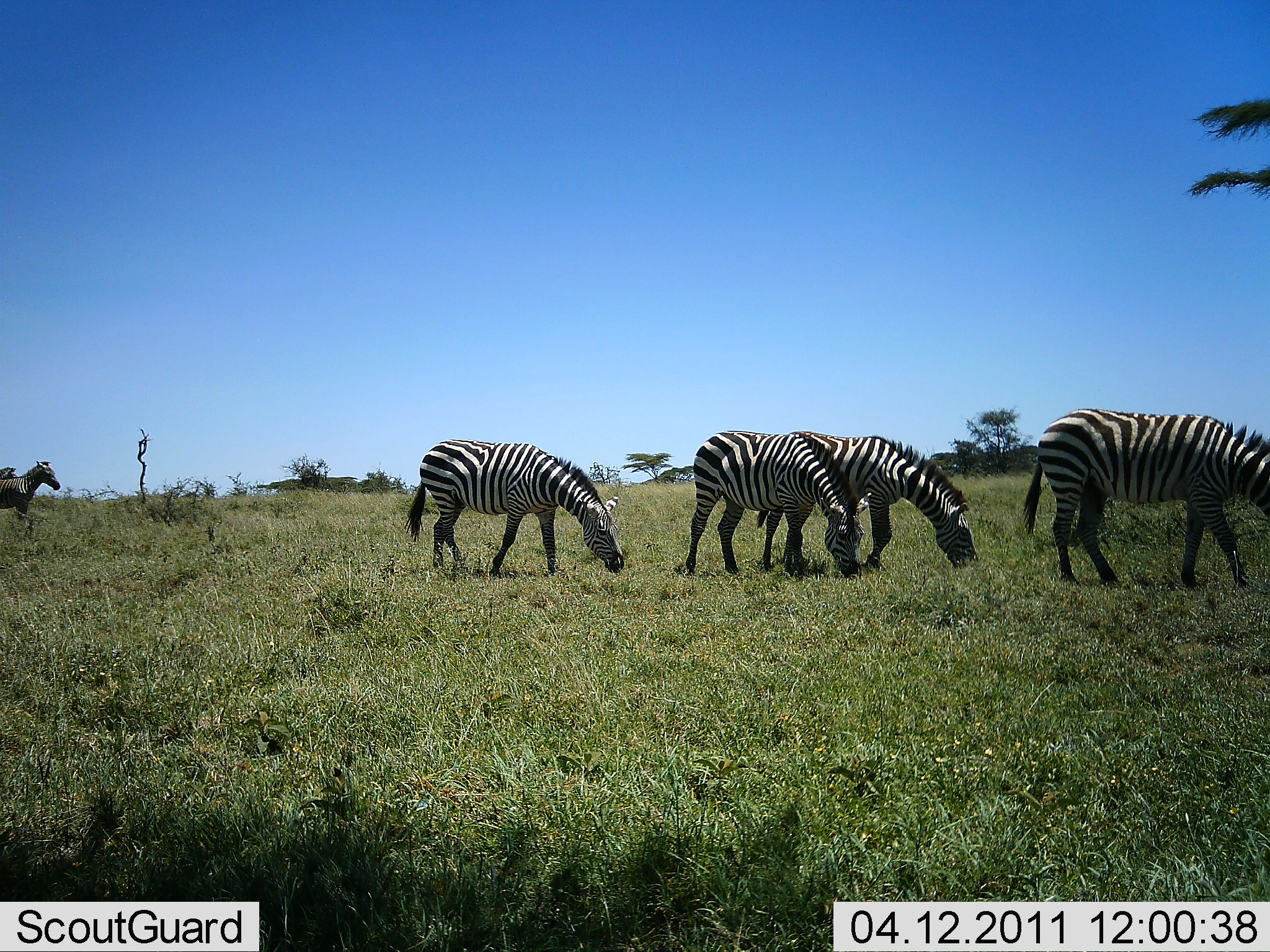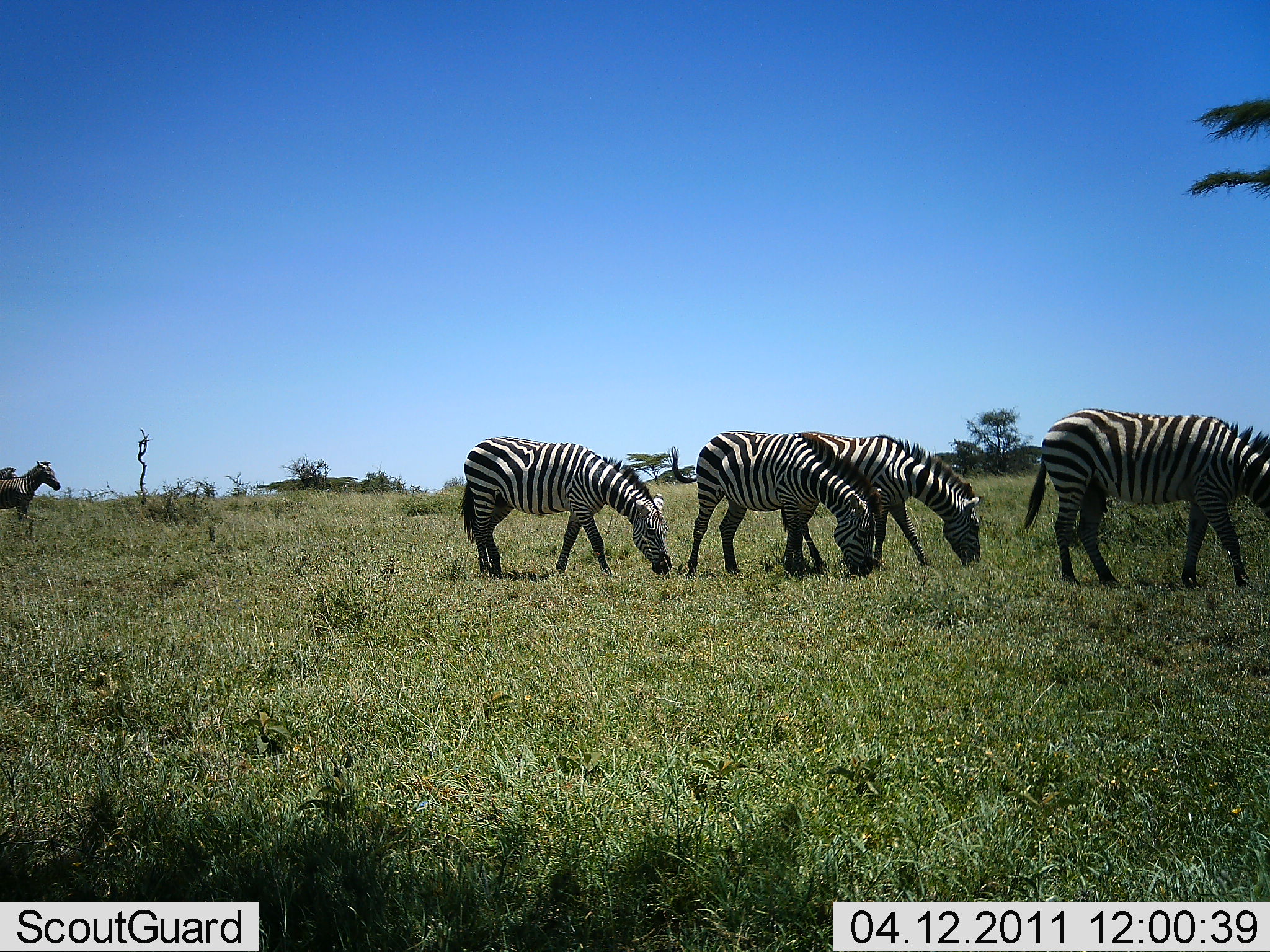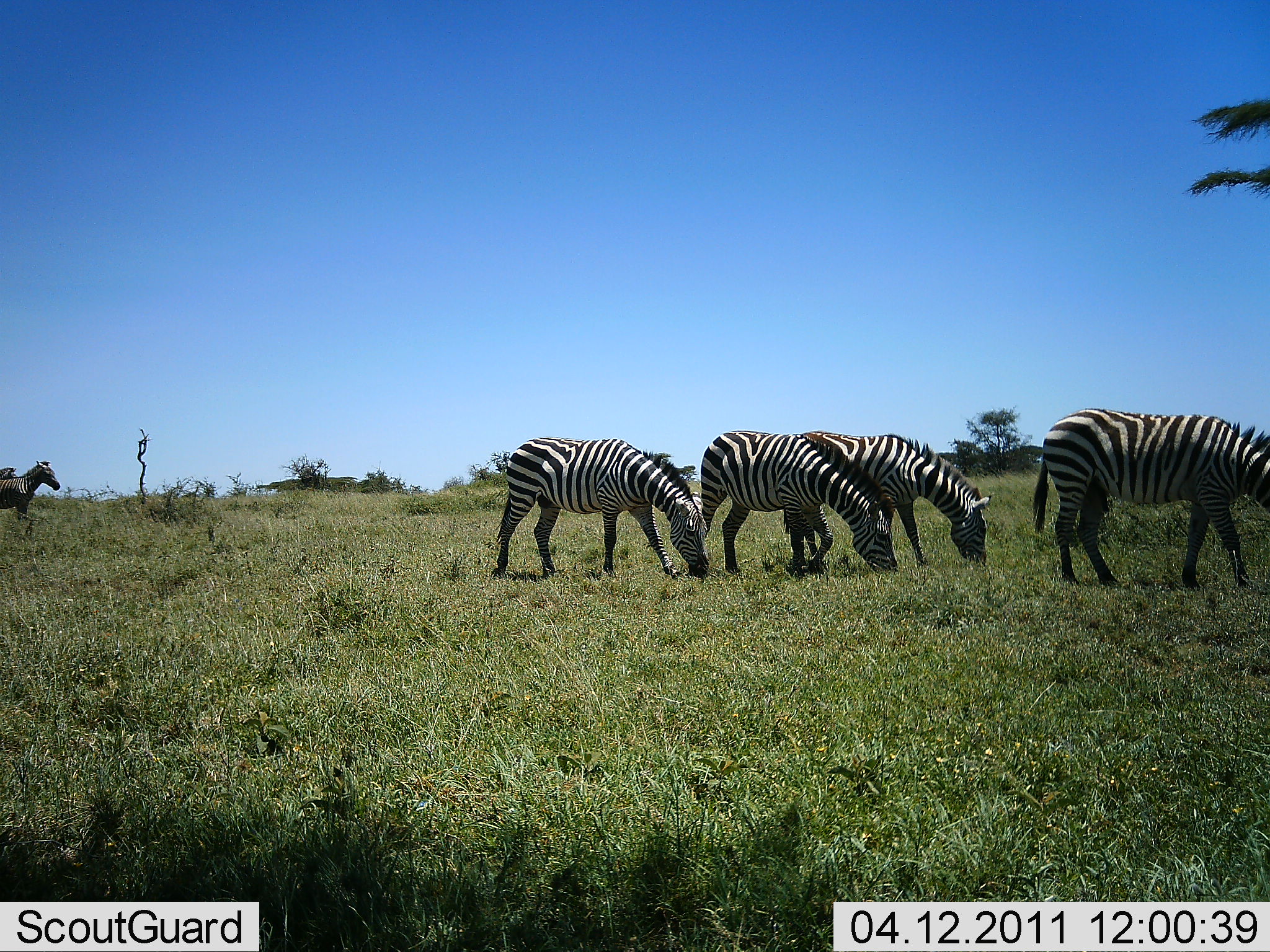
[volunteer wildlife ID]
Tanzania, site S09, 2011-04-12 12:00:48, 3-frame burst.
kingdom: Animalia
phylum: Chordata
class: Mammalia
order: Perissodactyla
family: Equidae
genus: Equus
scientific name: Equus quagga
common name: plains zebra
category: zebra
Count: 5.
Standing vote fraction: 33%.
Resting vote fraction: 0%.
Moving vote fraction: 42%.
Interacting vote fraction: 0%.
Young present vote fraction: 0%.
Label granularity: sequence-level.